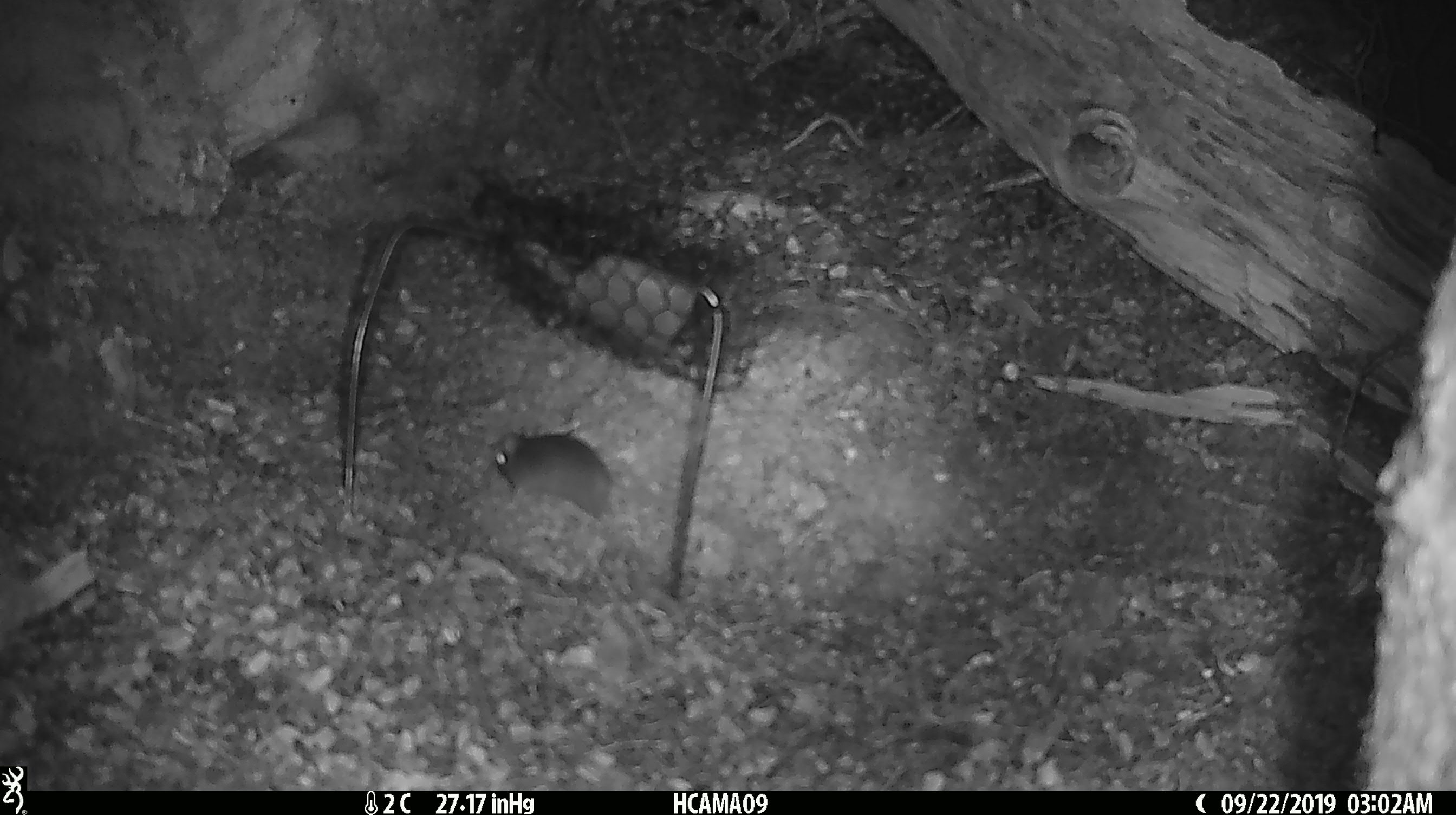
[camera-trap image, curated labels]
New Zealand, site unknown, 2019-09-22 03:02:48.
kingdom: Animalia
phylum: Chordata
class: Mammalia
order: Rodentia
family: Muridae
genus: Mus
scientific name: Mus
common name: mouse